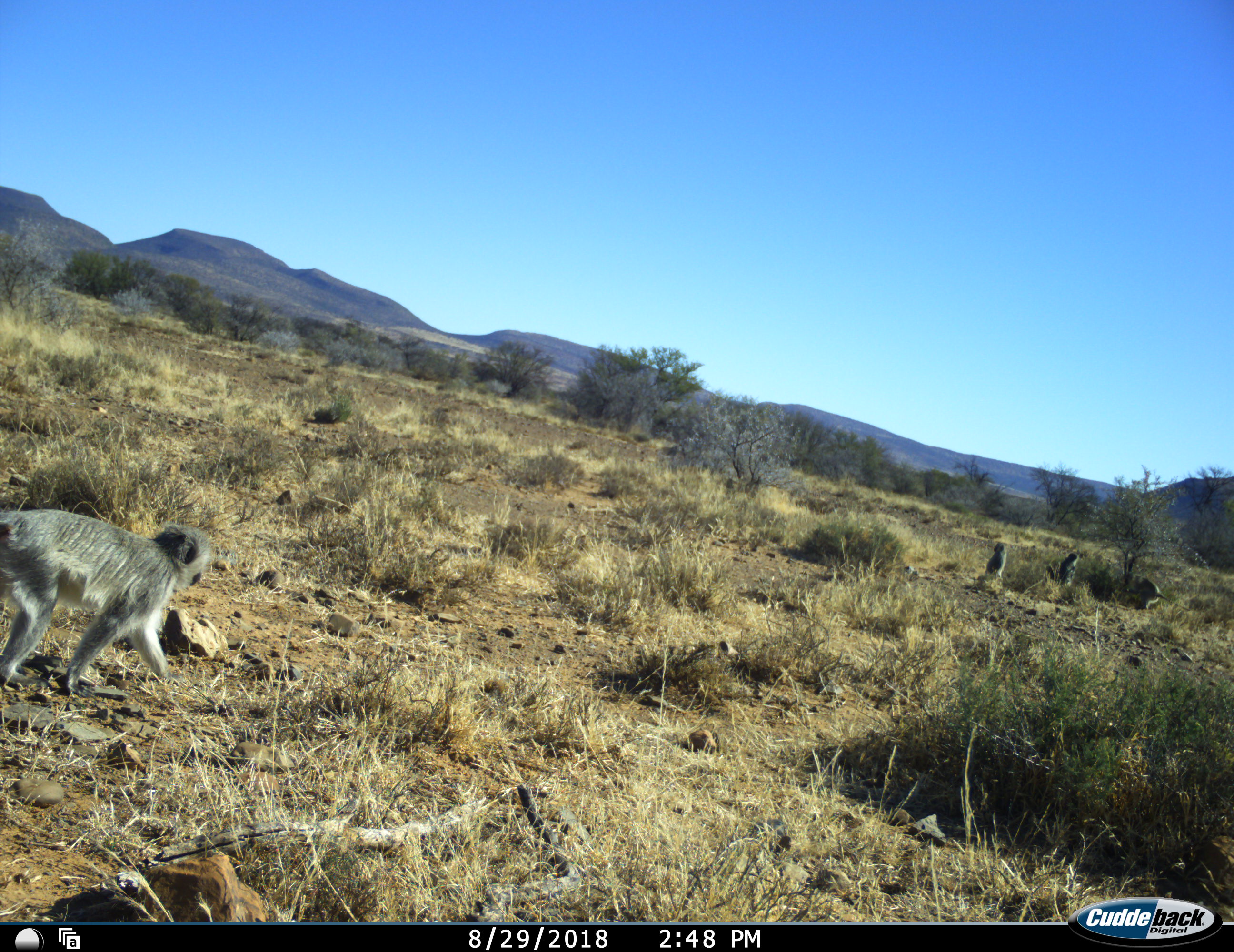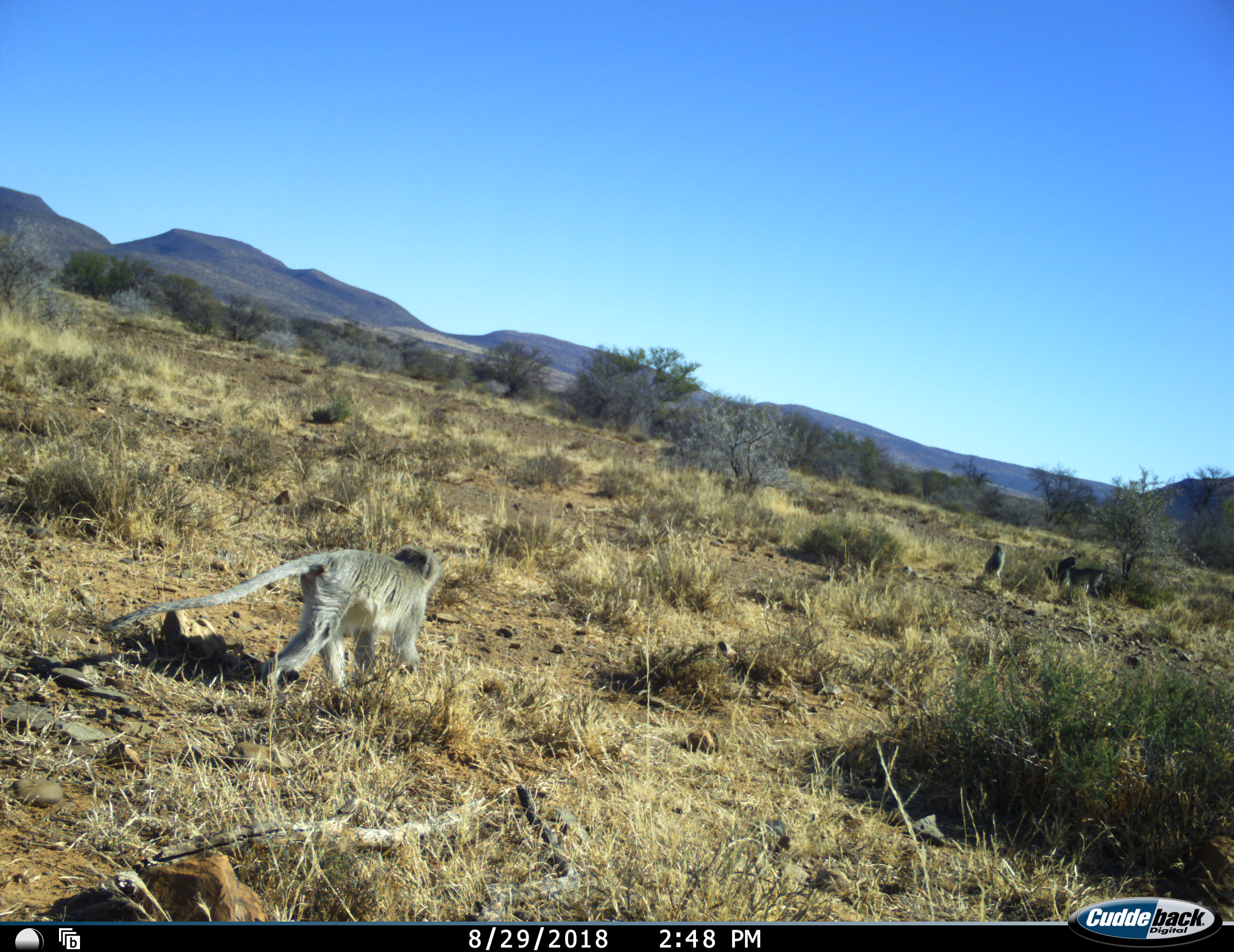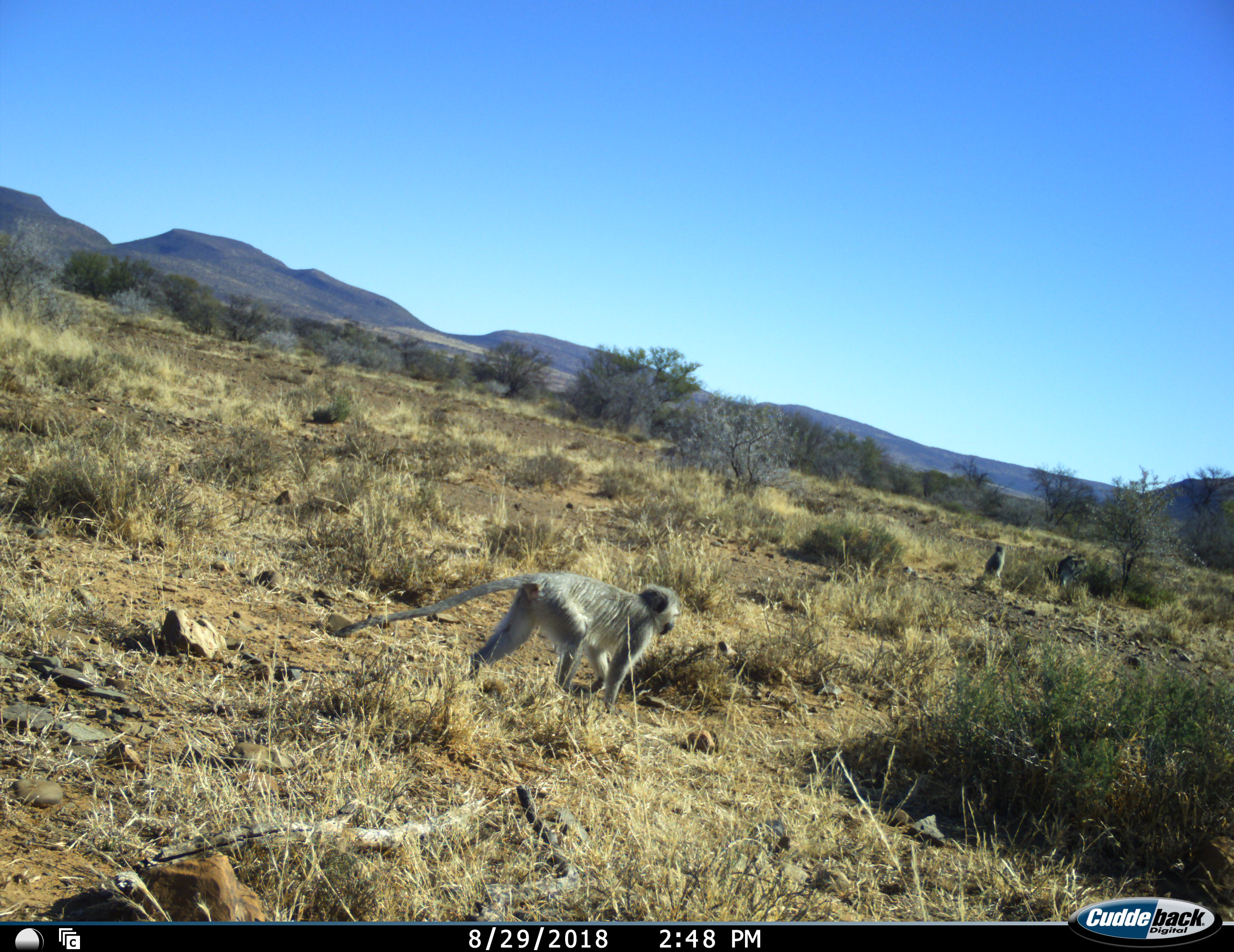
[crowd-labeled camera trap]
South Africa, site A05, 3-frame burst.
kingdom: Animalia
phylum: Chordata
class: Mammalia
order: Primates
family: Cercopithecidae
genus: Chlorocebus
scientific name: Chlorocebus pygerythrus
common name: vervet monkey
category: monkeyvervet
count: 4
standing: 40%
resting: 40%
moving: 100%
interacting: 30%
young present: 0%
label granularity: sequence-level